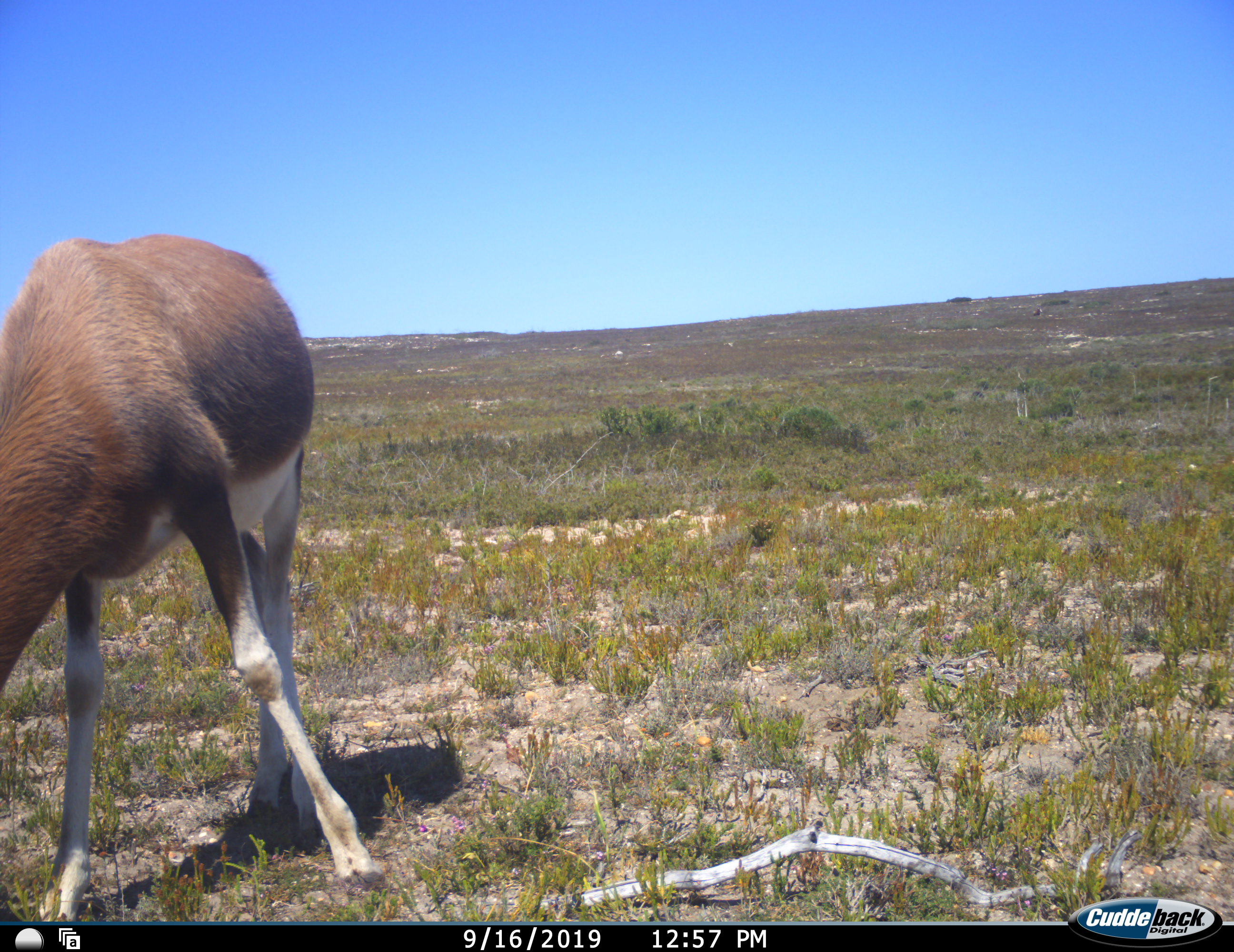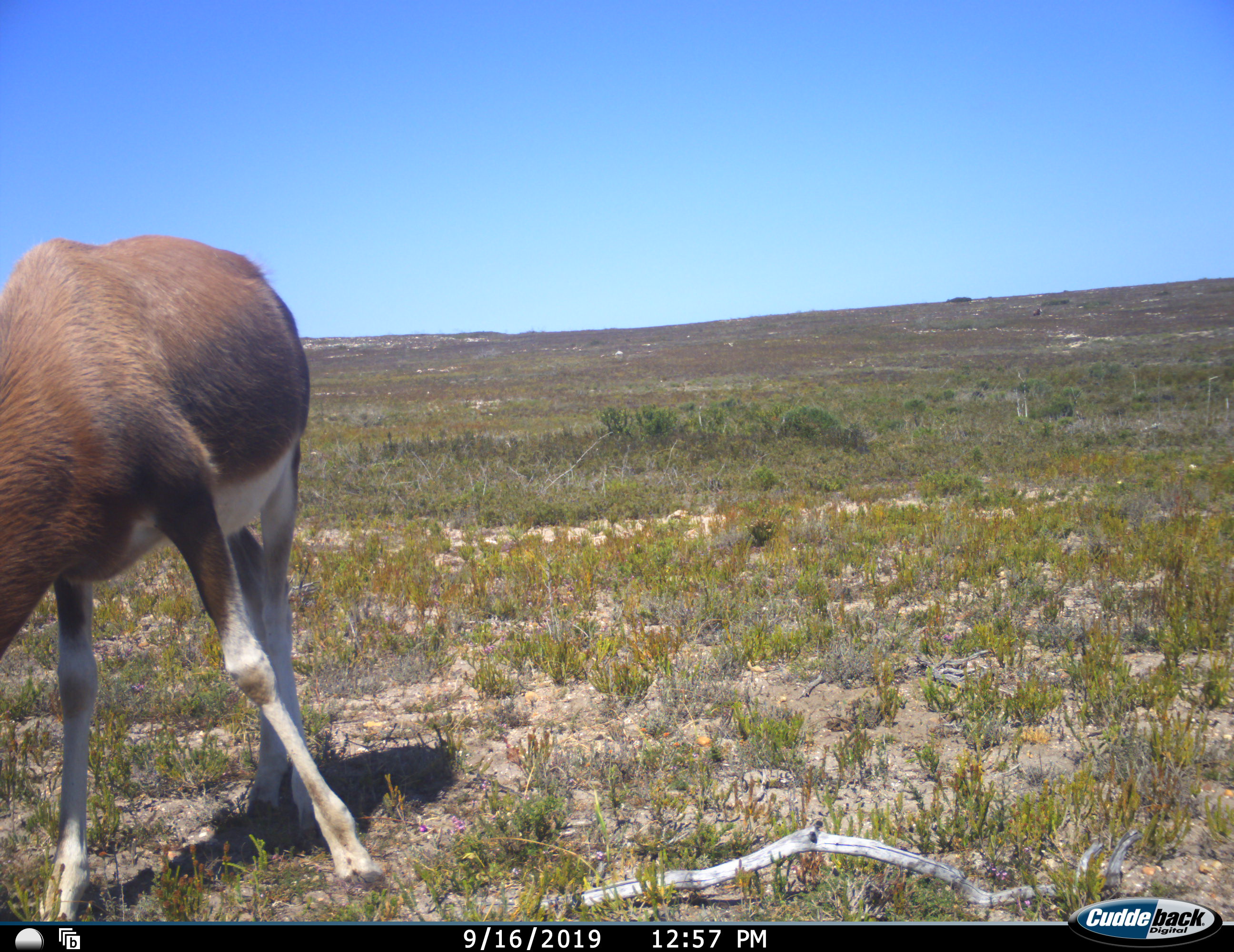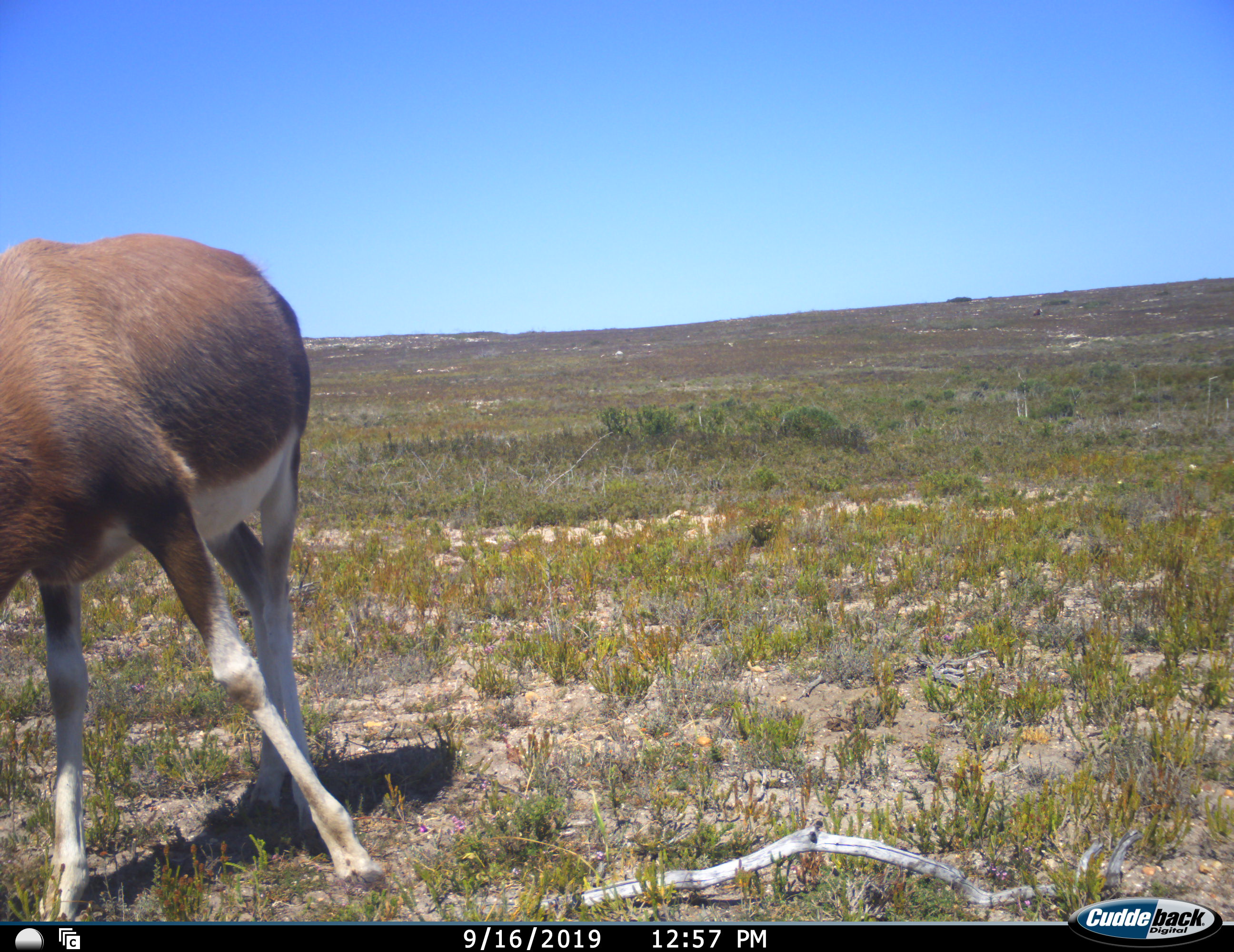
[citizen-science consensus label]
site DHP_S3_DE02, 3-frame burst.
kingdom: Animalia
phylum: Chordata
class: Mammalia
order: Artiodactyla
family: Bovidae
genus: Damaliscus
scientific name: Damaliscus pygargus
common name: bontebok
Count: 1.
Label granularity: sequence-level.